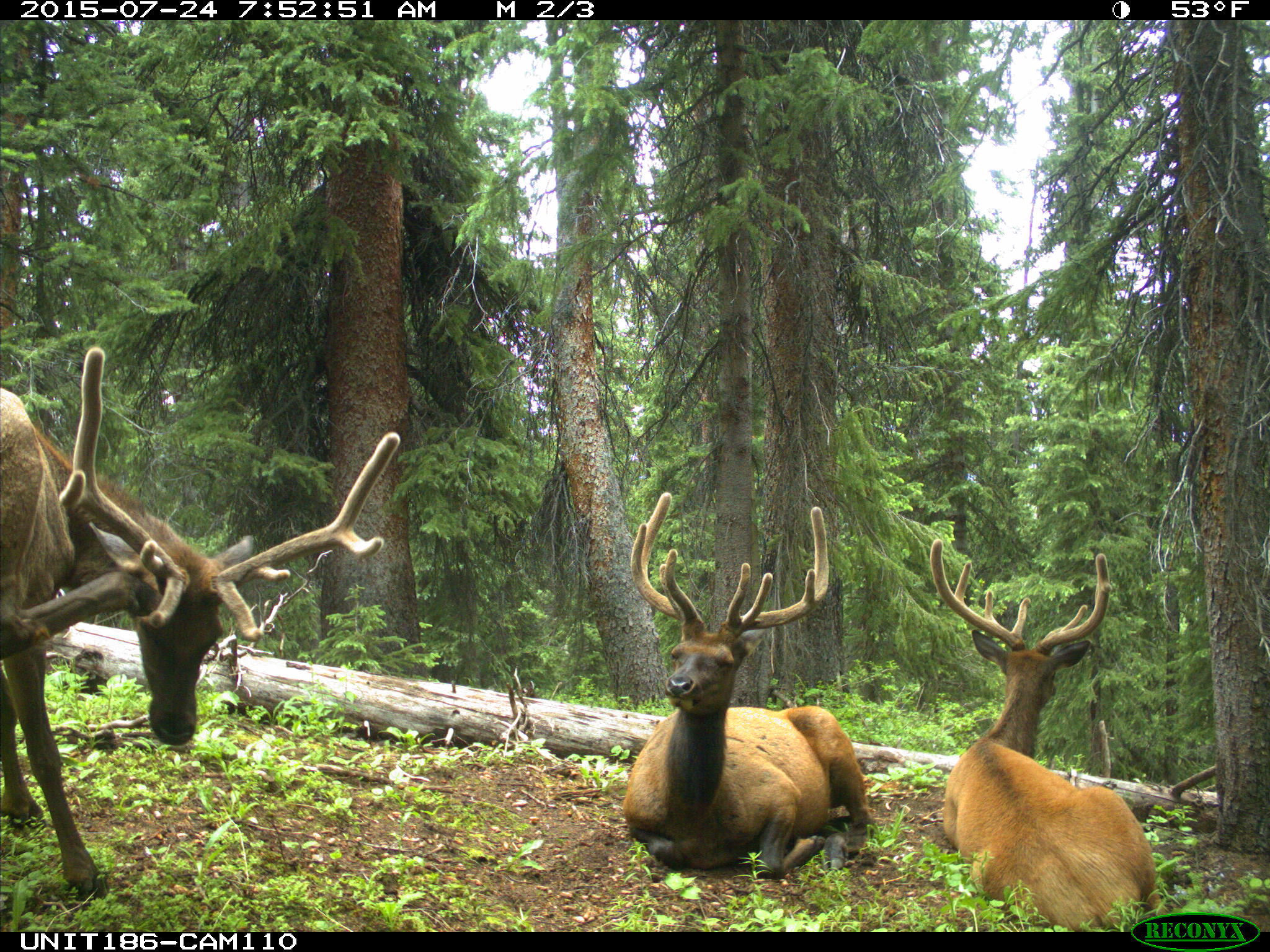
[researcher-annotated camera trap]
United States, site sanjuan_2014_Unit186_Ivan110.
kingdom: Animalia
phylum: Chordata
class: Mammalia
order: Artiodactyla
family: Cervidae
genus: Cervus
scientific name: Cervus elaphus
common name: red deer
Cervus elaphus (red deer).